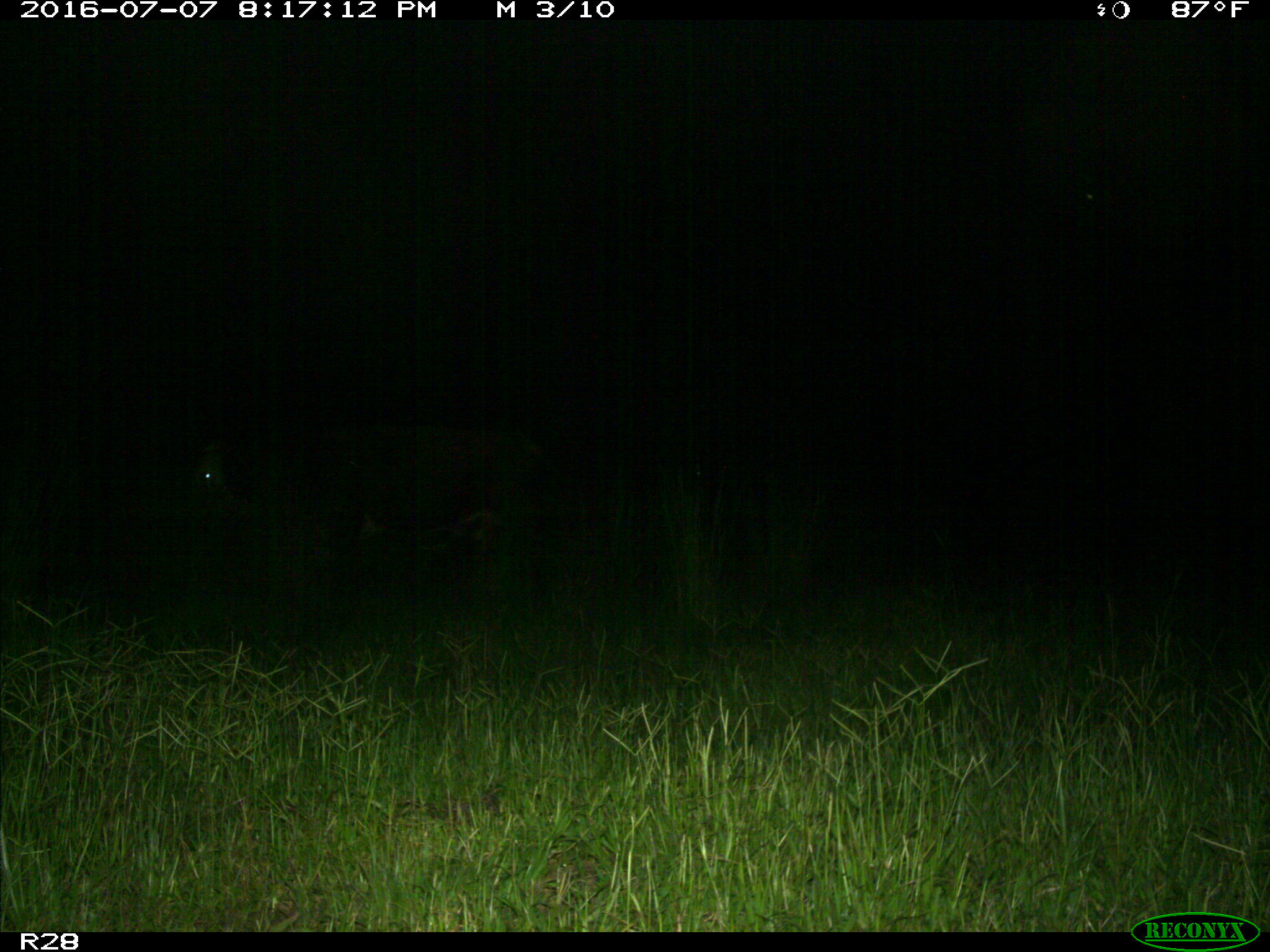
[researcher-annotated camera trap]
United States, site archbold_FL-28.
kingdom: Animalia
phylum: Chordata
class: Mammalia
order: Artiodactyla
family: Bovidae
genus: Bos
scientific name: Bos taurus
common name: domestic cow